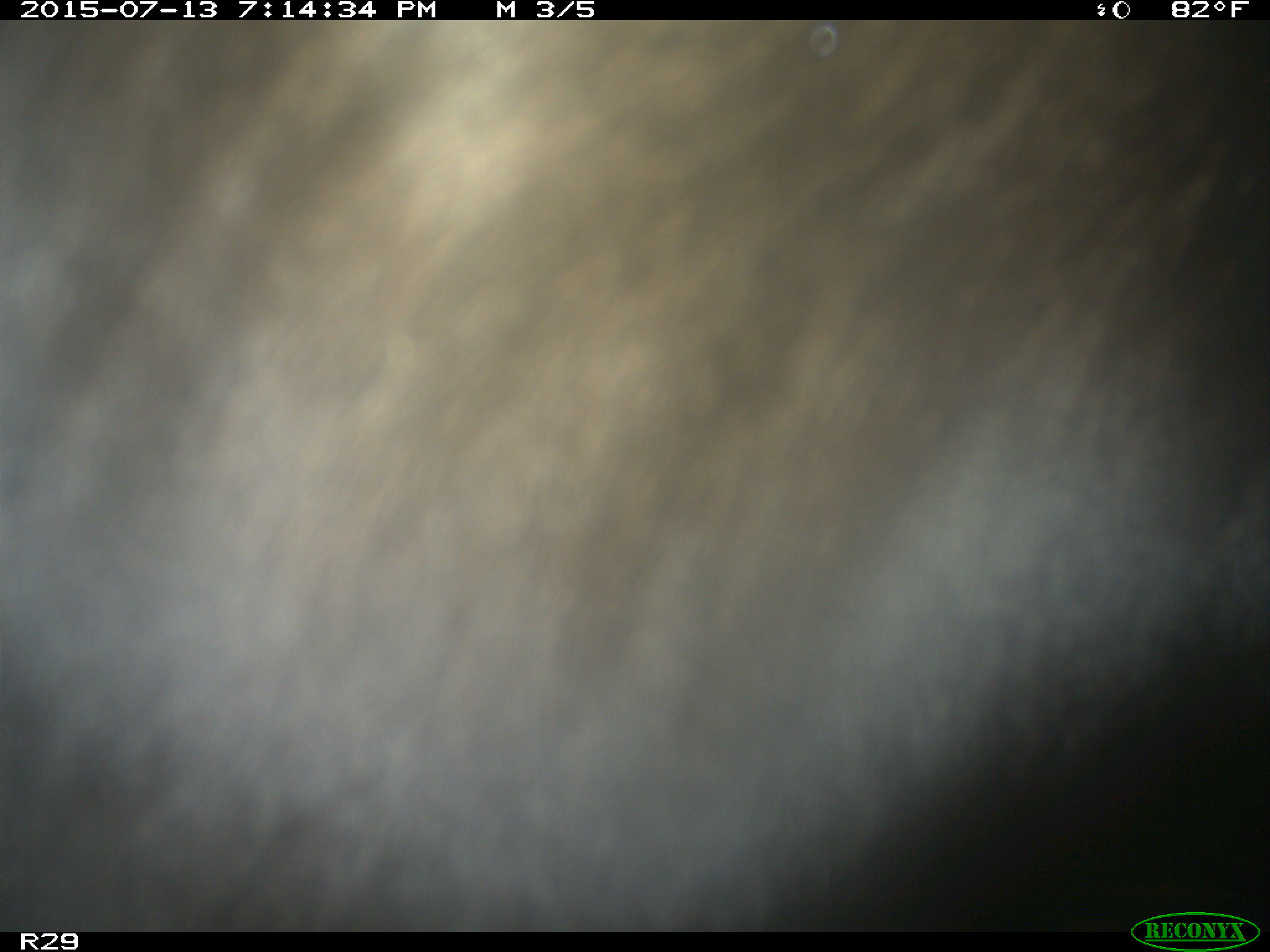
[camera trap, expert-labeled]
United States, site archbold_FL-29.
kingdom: Animalia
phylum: Chordata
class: Mammalia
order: Artiodactyla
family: Bovidae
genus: Bos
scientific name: Bos taurus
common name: domestic cow